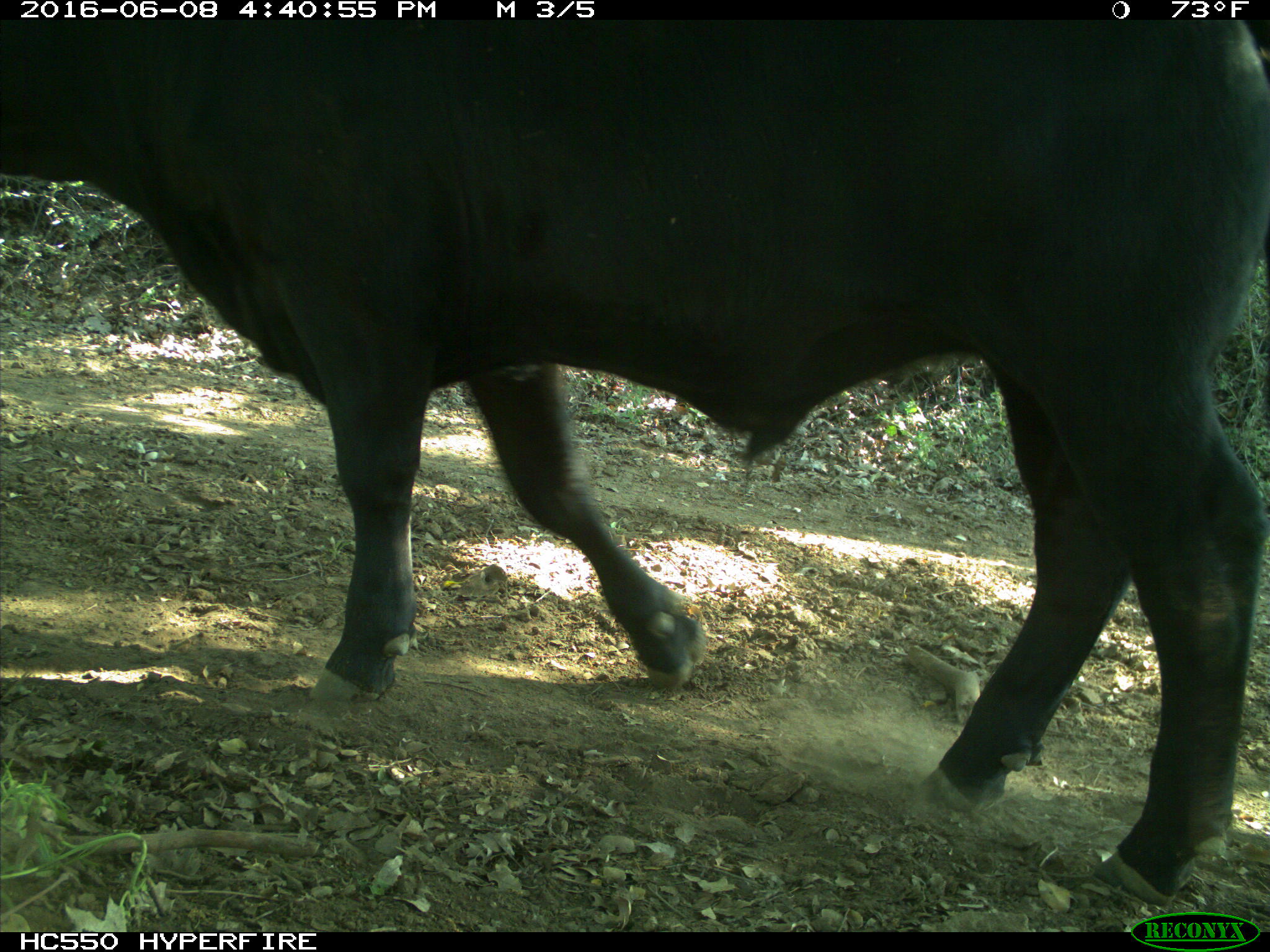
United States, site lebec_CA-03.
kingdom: Animalia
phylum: Chordata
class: Mammalia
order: Artiodactyla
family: Bovidae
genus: Bos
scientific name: Bos taurus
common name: domestic cow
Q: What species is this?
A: Bos taurus (domestic cow).